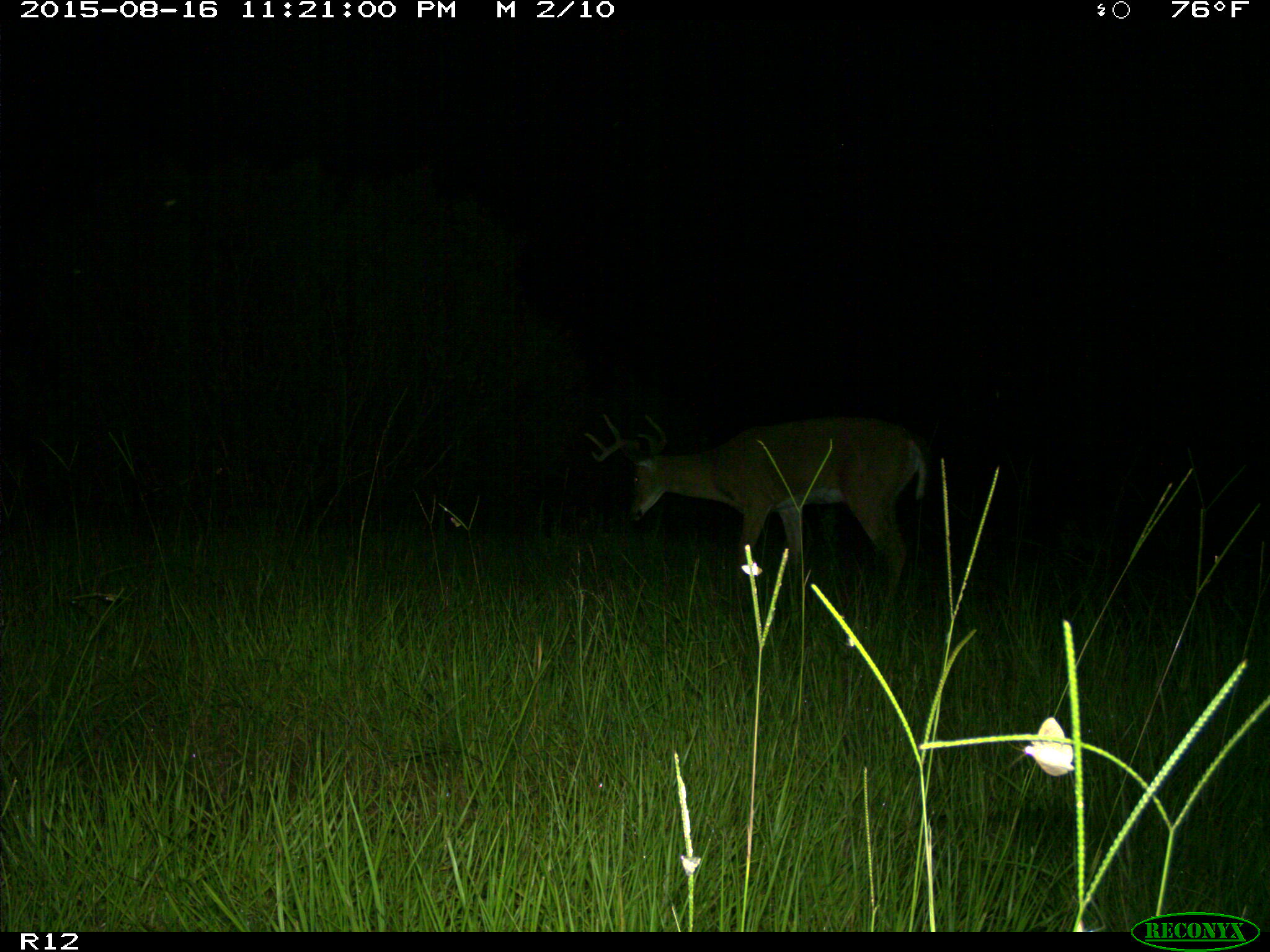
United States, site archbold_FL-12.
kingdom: Animalia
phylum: Chordata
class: Mammalia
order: Artiodactyla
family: Cervidae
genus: Odocoileus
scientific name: Odocoileus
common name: deer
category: unidentified deer